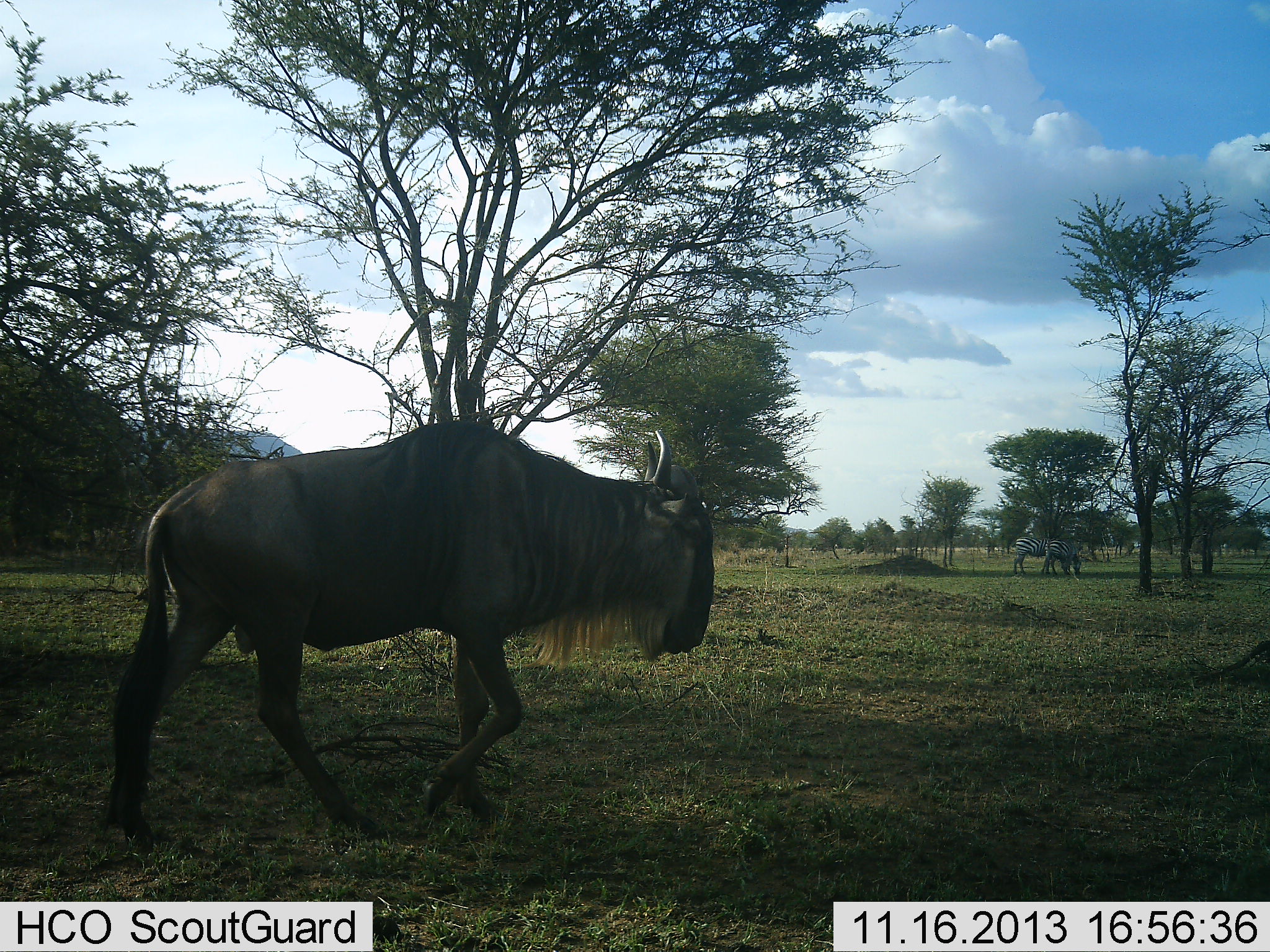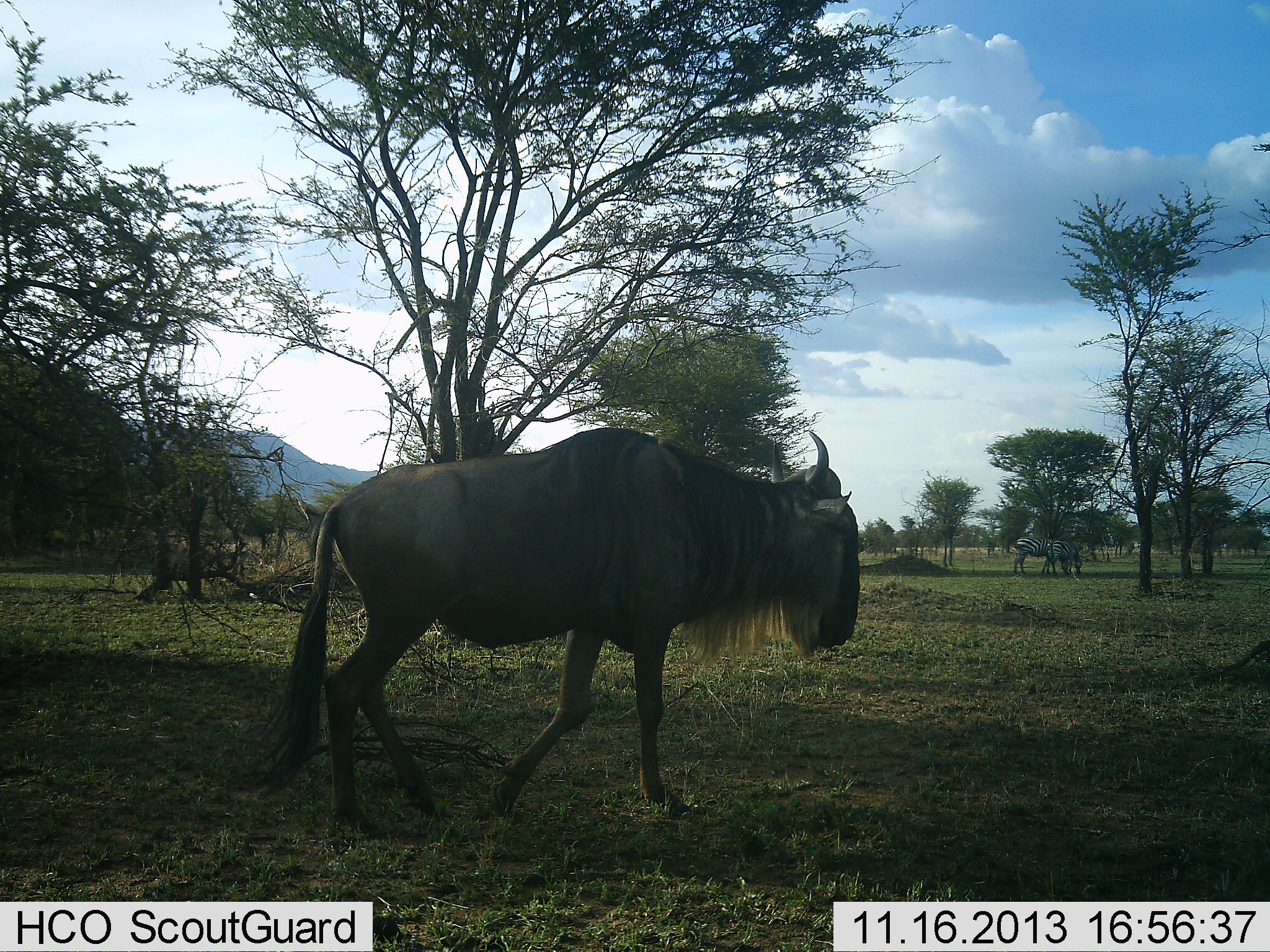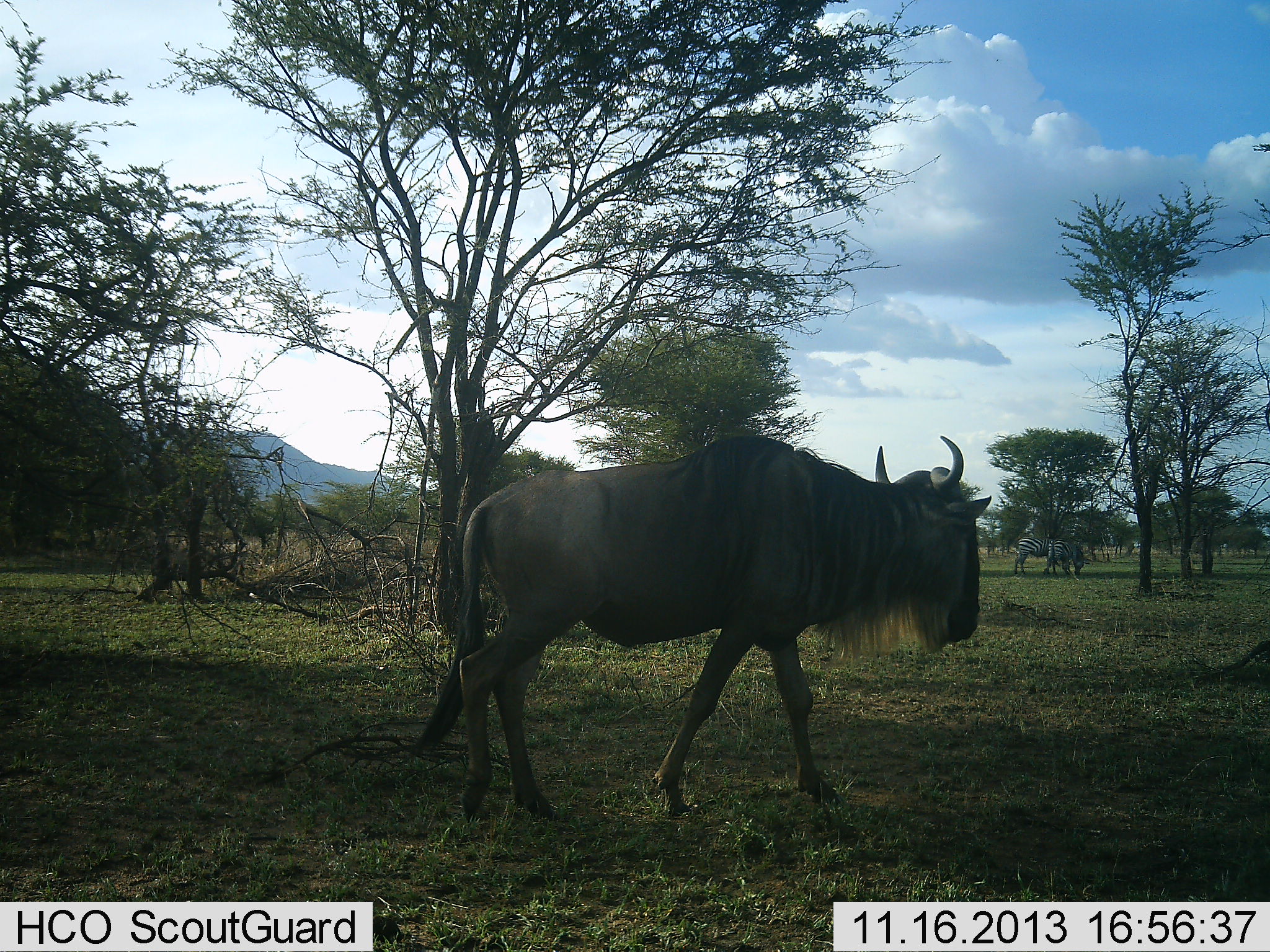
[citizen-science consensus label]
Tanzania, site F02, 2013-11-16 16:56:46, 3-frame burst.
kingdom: Animalia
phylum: Chordata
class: Mammalia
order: Artiodactyla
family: Bovidae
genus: Connochaetes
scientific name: Connochaetes taurinus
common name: blue wildebeest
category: wildebeest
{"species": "wildebeest (blue wildebeest) (Connochaetes taurinus)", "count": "1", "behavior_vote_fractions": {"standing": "7%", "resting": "0%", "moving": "95%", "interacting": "0%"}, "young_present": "0%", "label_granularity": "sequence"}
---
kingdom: Animalia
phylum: Chordata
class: Mammalia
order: Perissodactyla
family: Equidae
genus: Equus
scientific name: Equus quagga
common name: plains zebra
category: zebra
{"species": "zebra (plains zebra) (Equus quagga)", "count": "2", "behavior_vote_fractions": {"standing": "54%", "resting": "4%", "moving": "7%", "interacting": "7%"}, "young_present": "0%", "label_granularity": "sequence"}